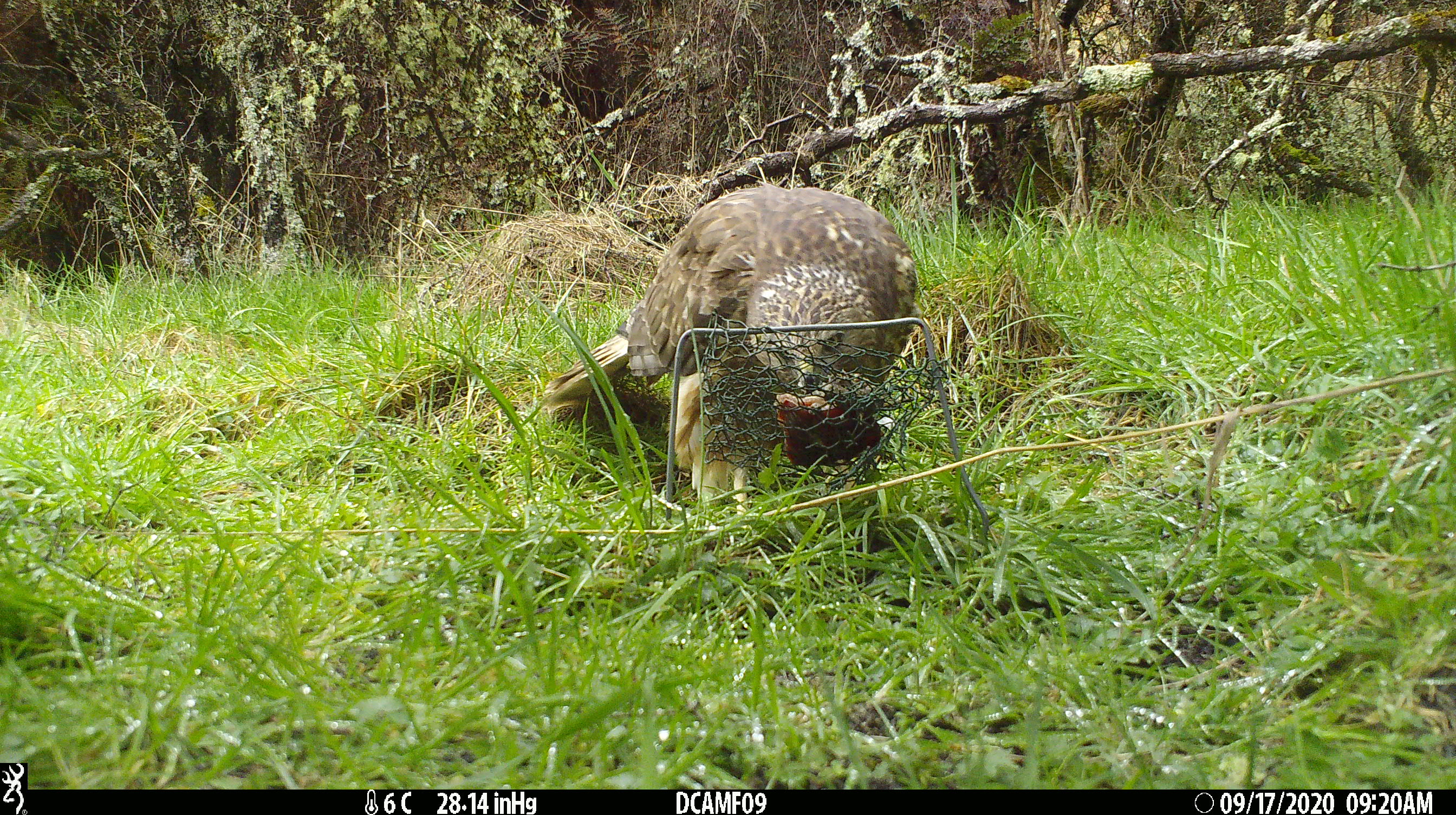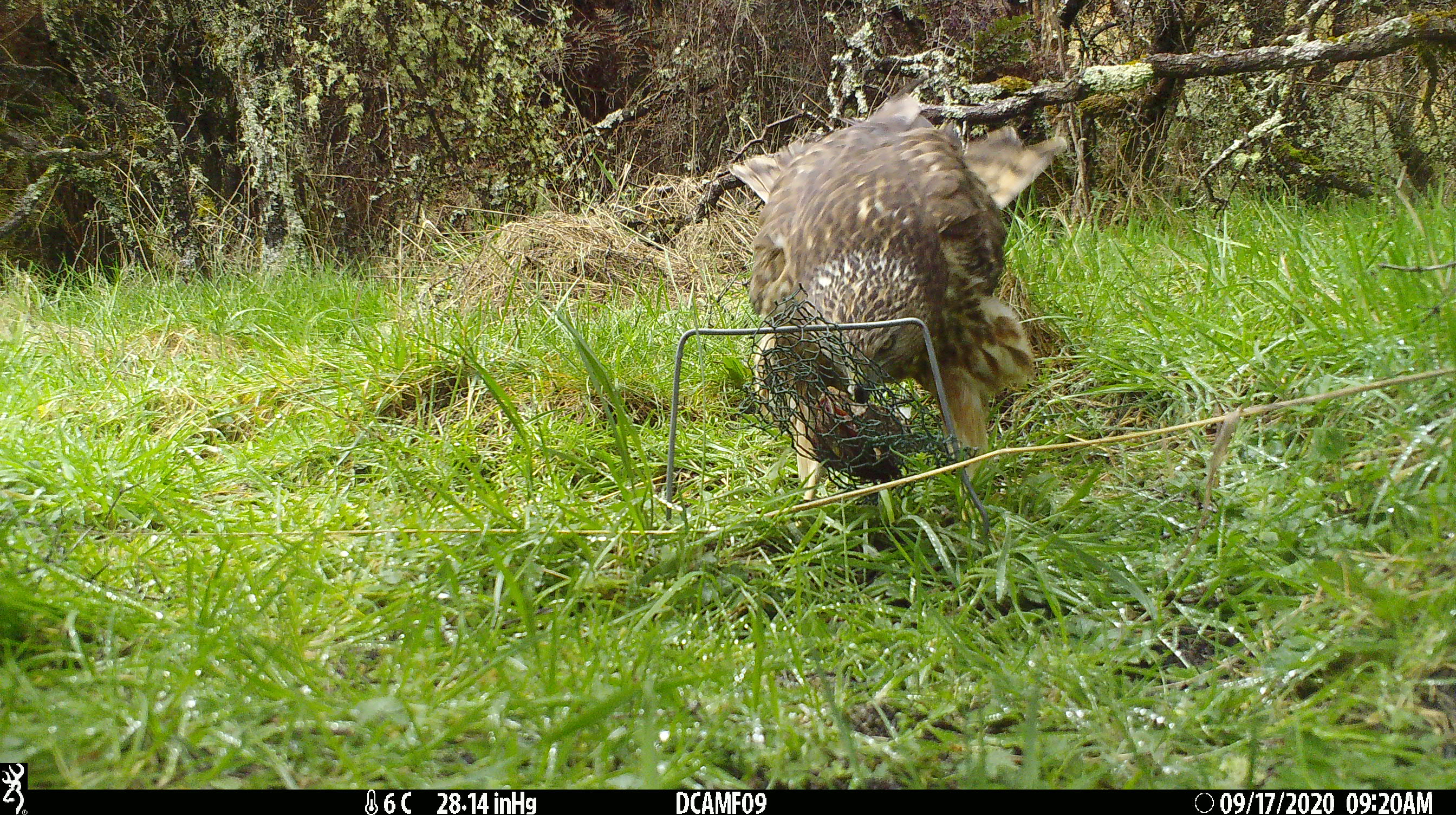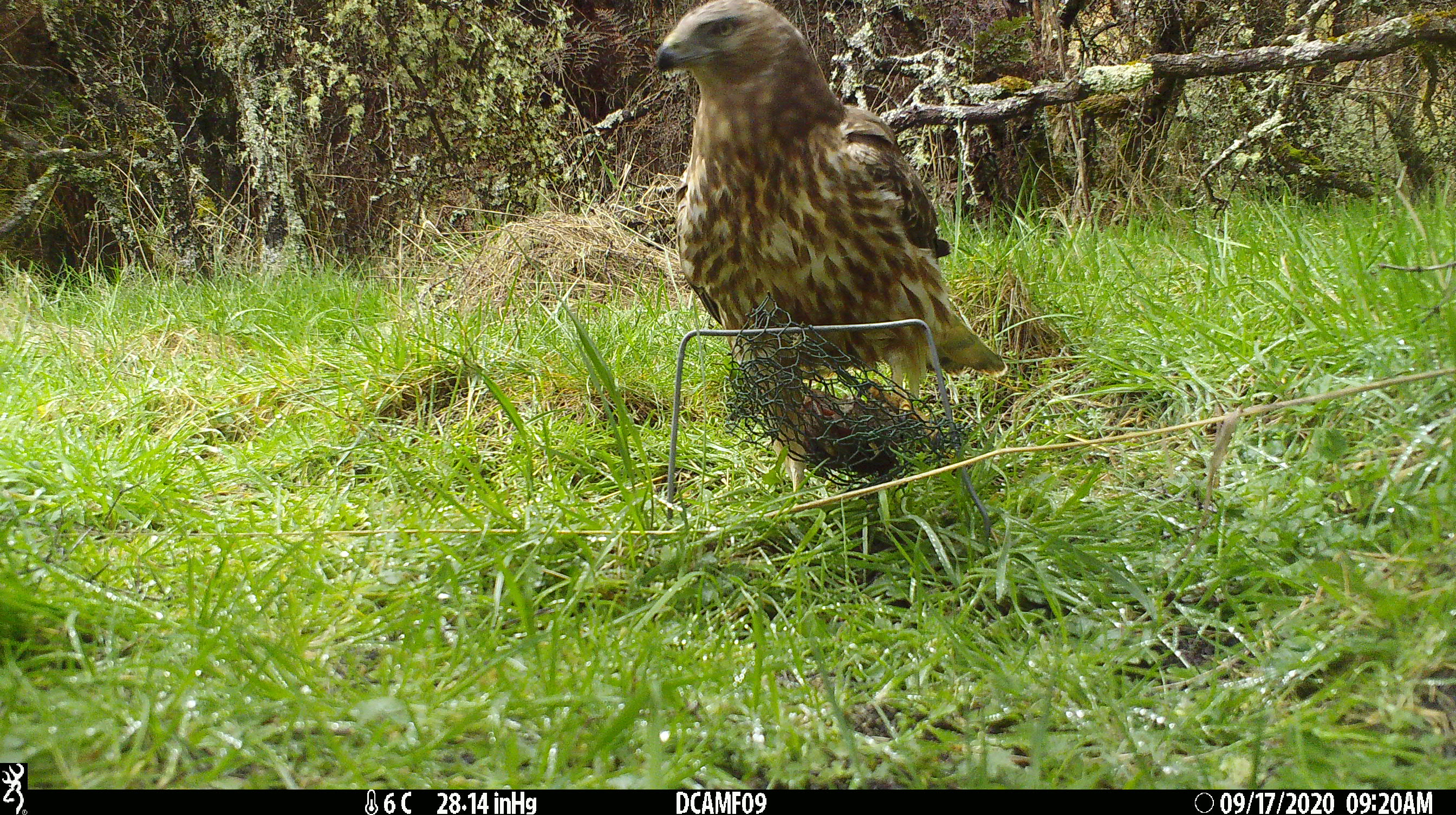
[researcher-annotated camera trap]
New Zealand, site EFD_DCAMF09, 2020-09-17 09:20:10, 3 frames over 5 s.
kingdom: Animalia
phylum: Chordata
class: Aves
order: Accipitriformes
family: Accipitridae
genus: Circus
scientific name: Circus approximans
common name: swamp harrier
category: harrier